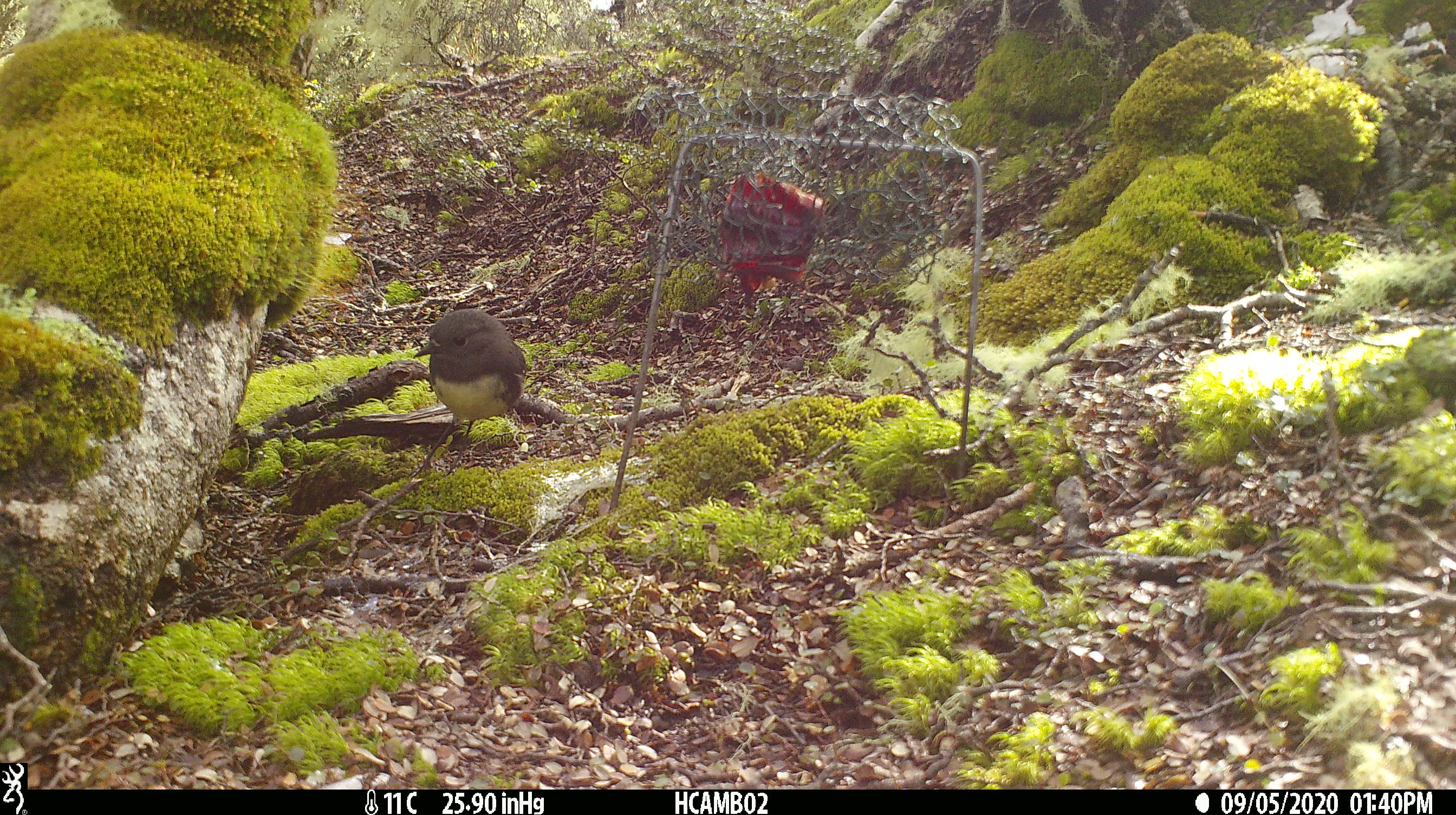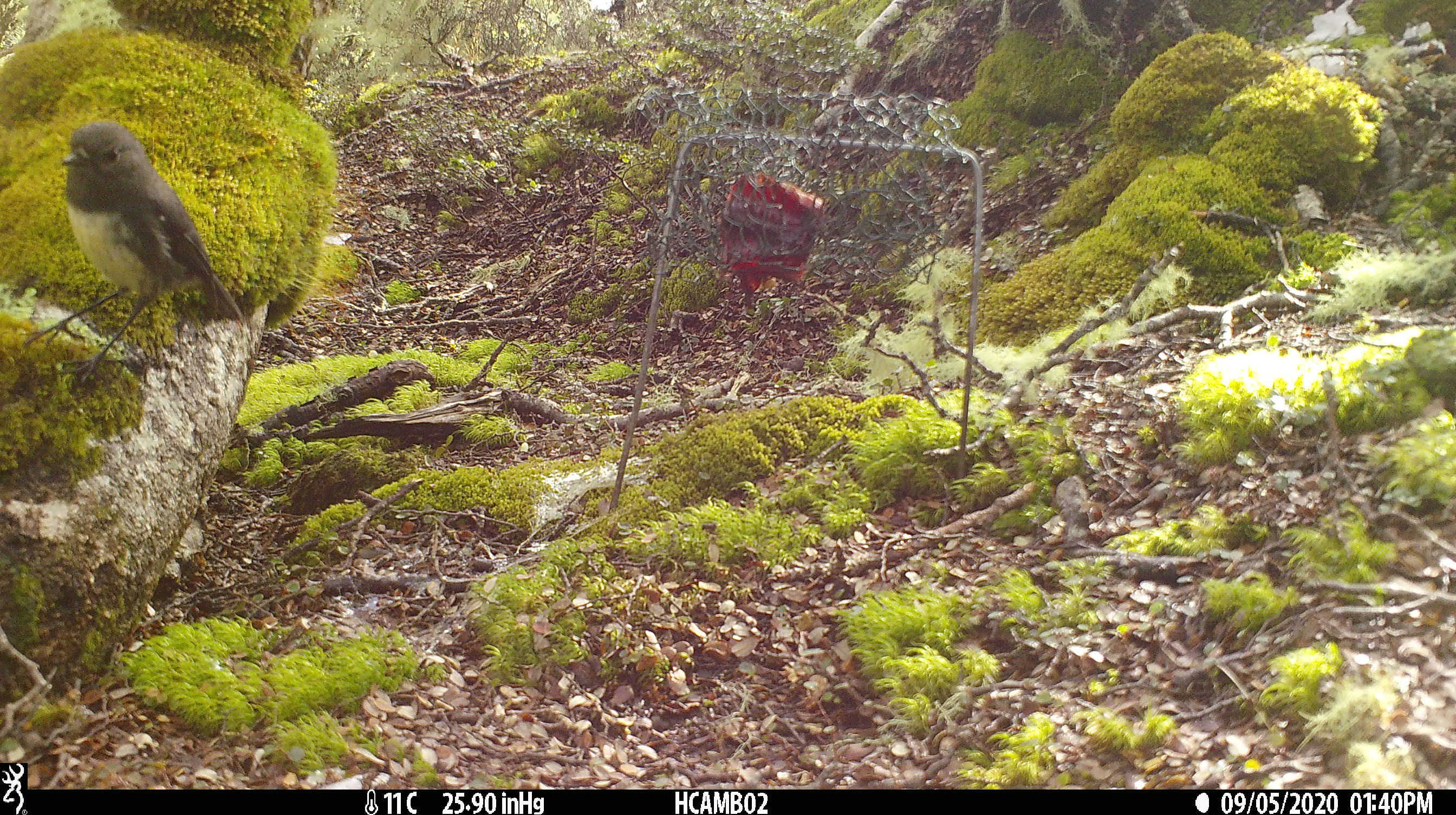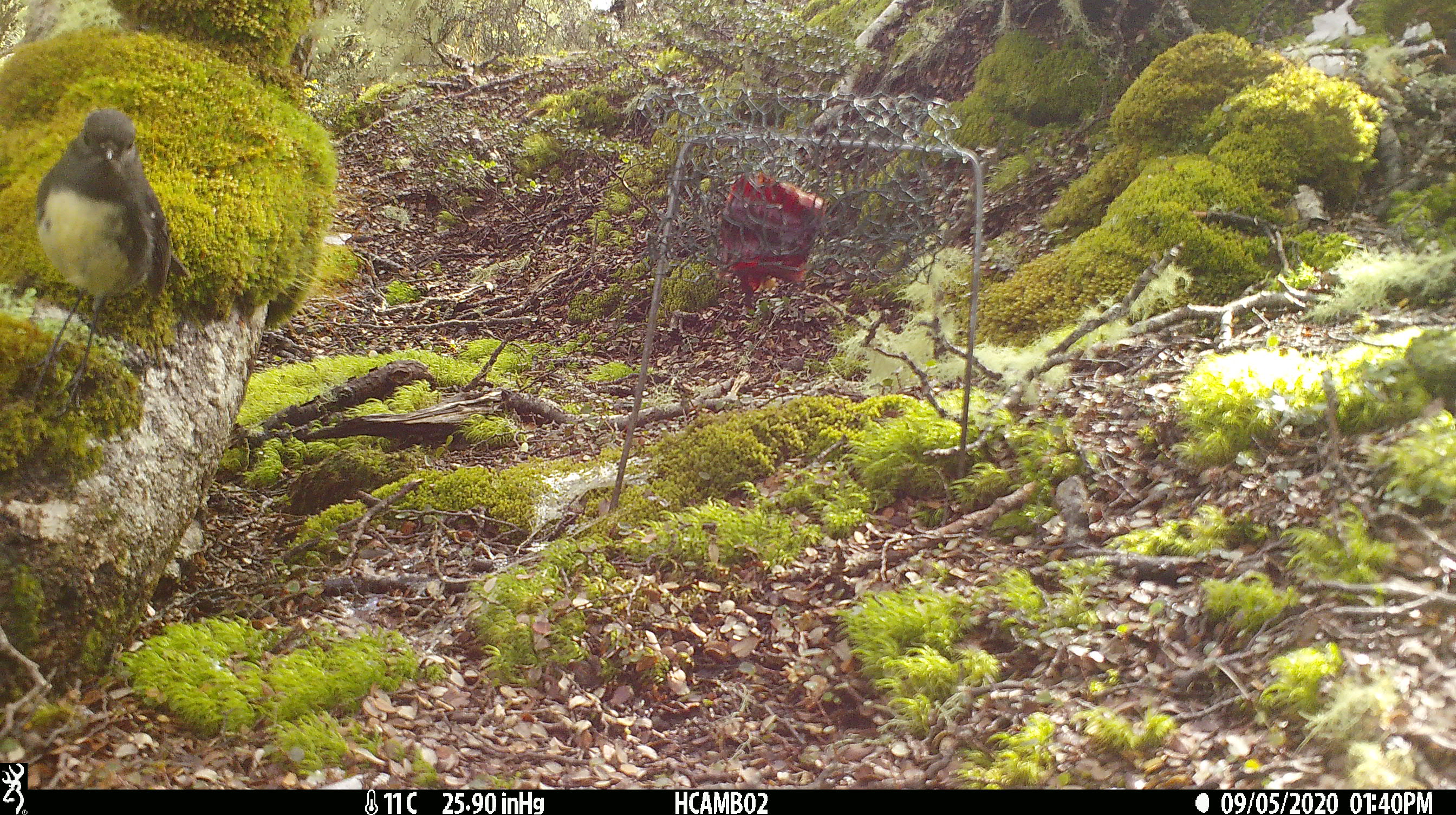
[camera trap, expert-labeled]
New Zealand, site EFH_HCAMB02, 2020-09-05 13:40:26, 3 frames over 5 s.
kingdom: Animalia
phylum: Chordata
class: Aves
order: Passeriformes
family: Petroicidae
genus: Petroica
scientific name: Petroica australis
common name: new zealand robin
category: robin